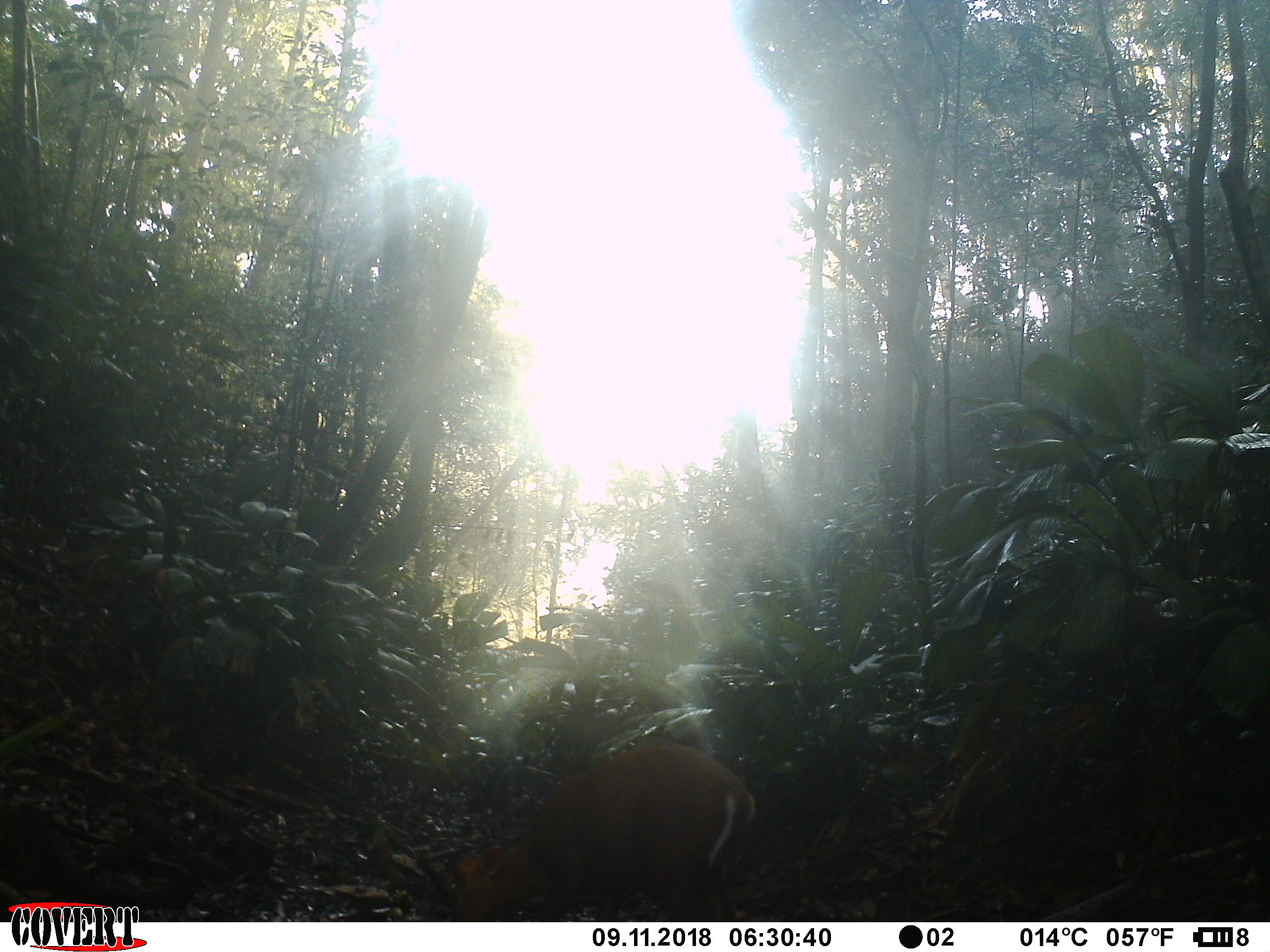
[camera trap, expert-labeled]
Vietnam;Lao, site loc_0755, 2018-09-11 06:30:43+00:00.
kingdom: Animalia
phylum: Chordata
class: Mammalia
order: Artiodactyla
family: Cervidae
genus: Muntiacus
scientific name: Muntiacus rooseveltorum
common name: roosevelt's muntjac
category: roosevelts muntjac group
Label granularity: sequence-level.